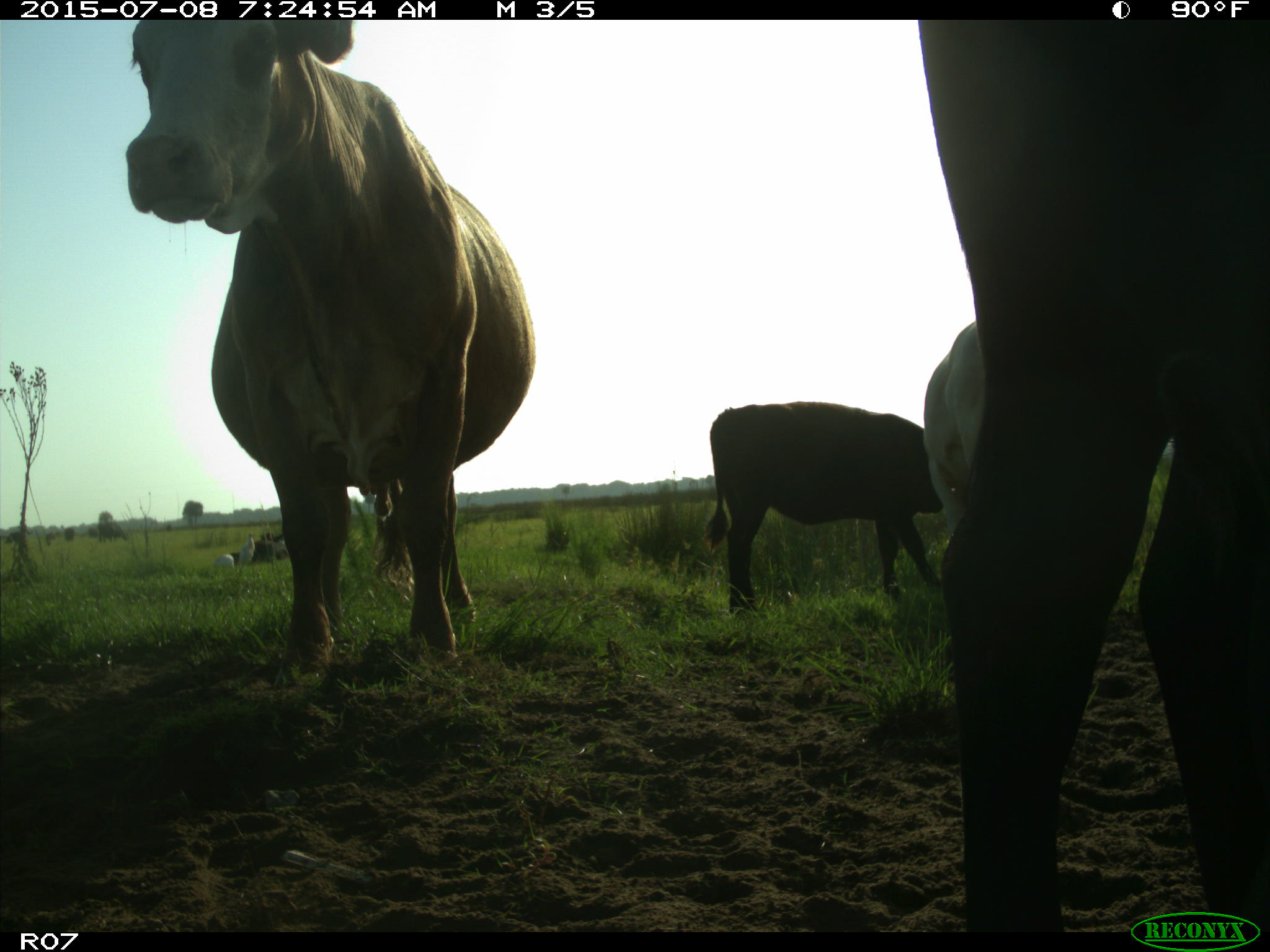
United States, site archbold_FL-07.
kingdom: Animalia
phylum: Chordata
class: Mammalia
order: Artiodactyla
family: Bovidae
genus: Bos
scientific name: Bos taurus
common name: domestic cow